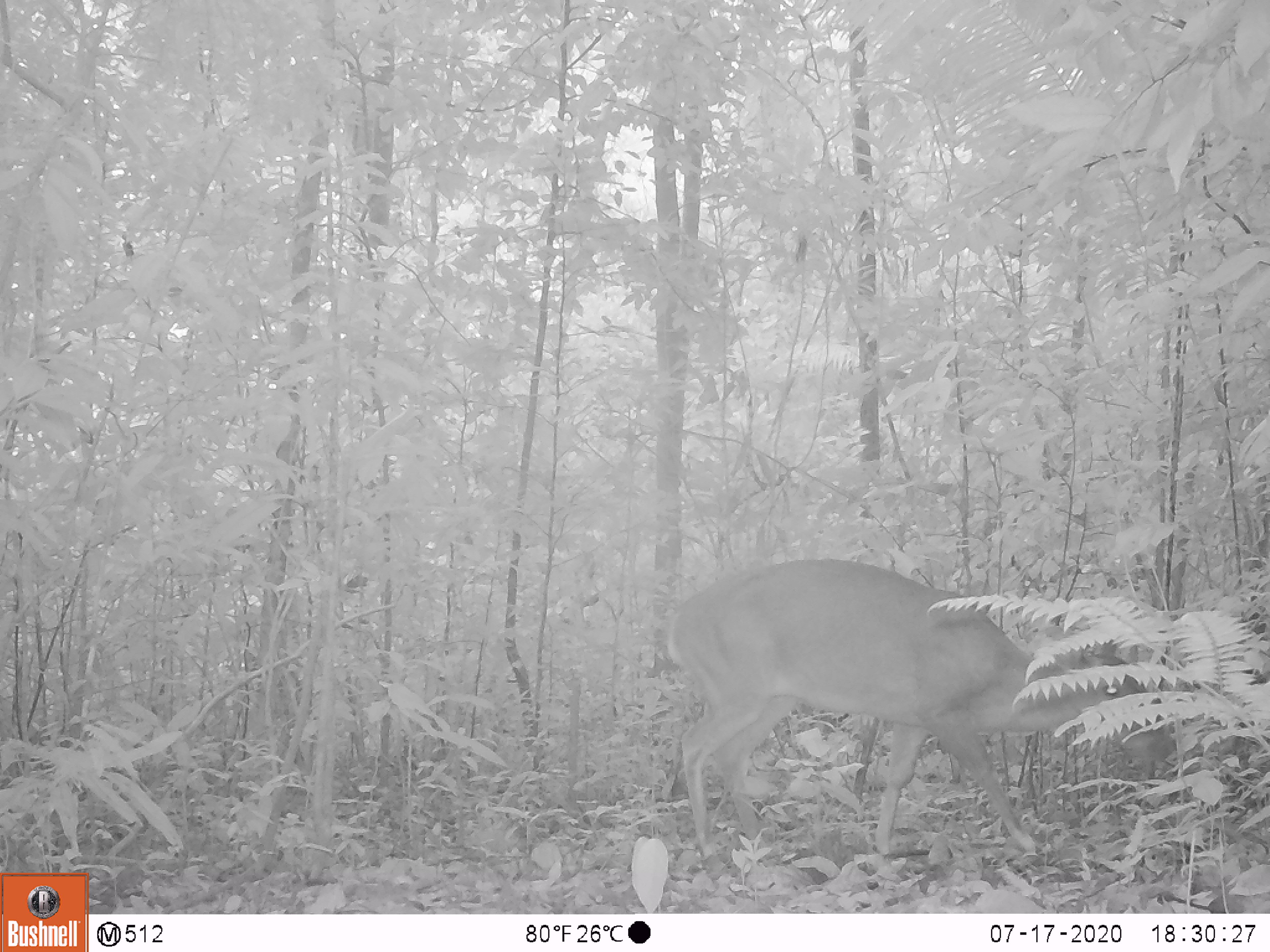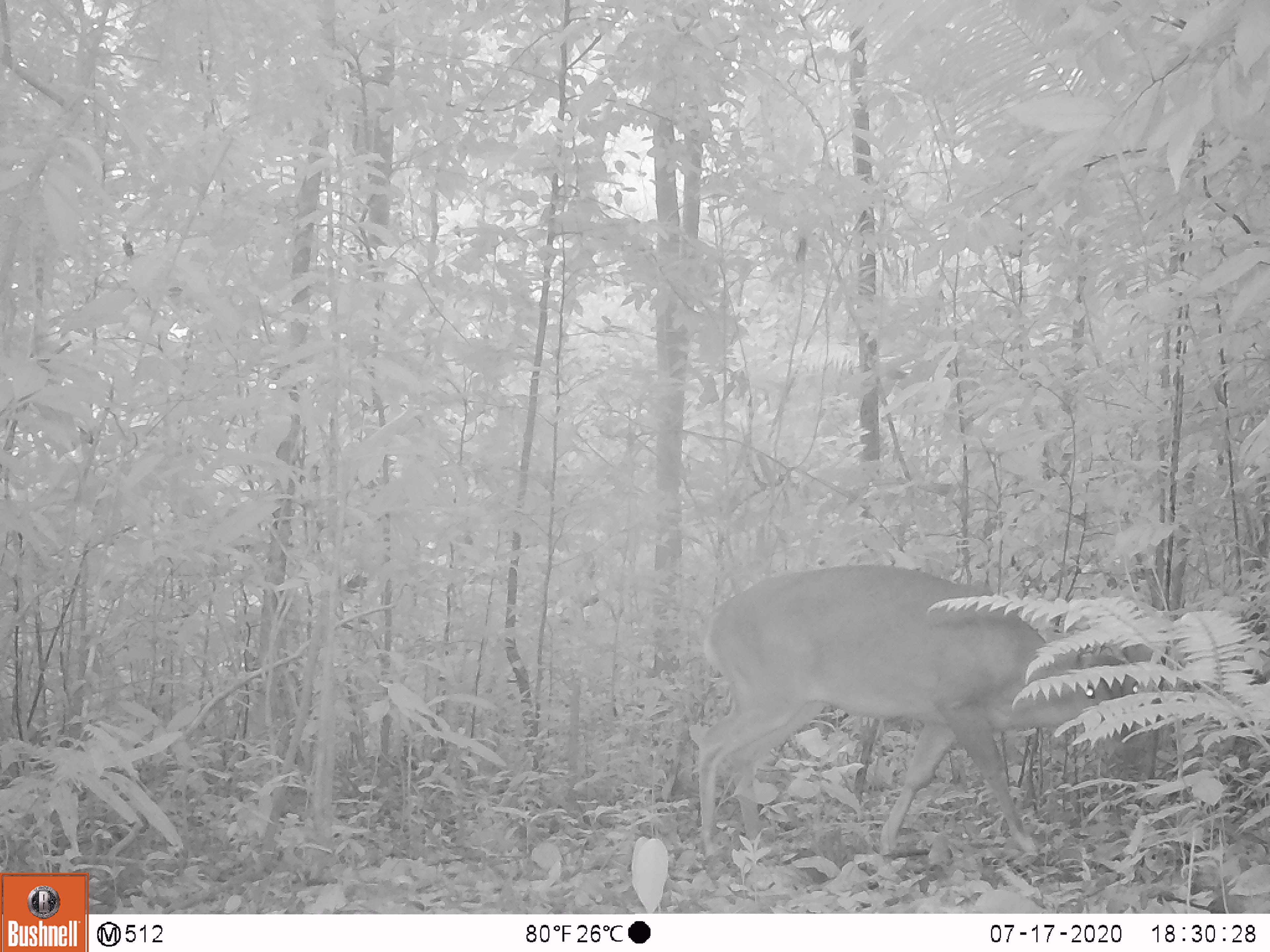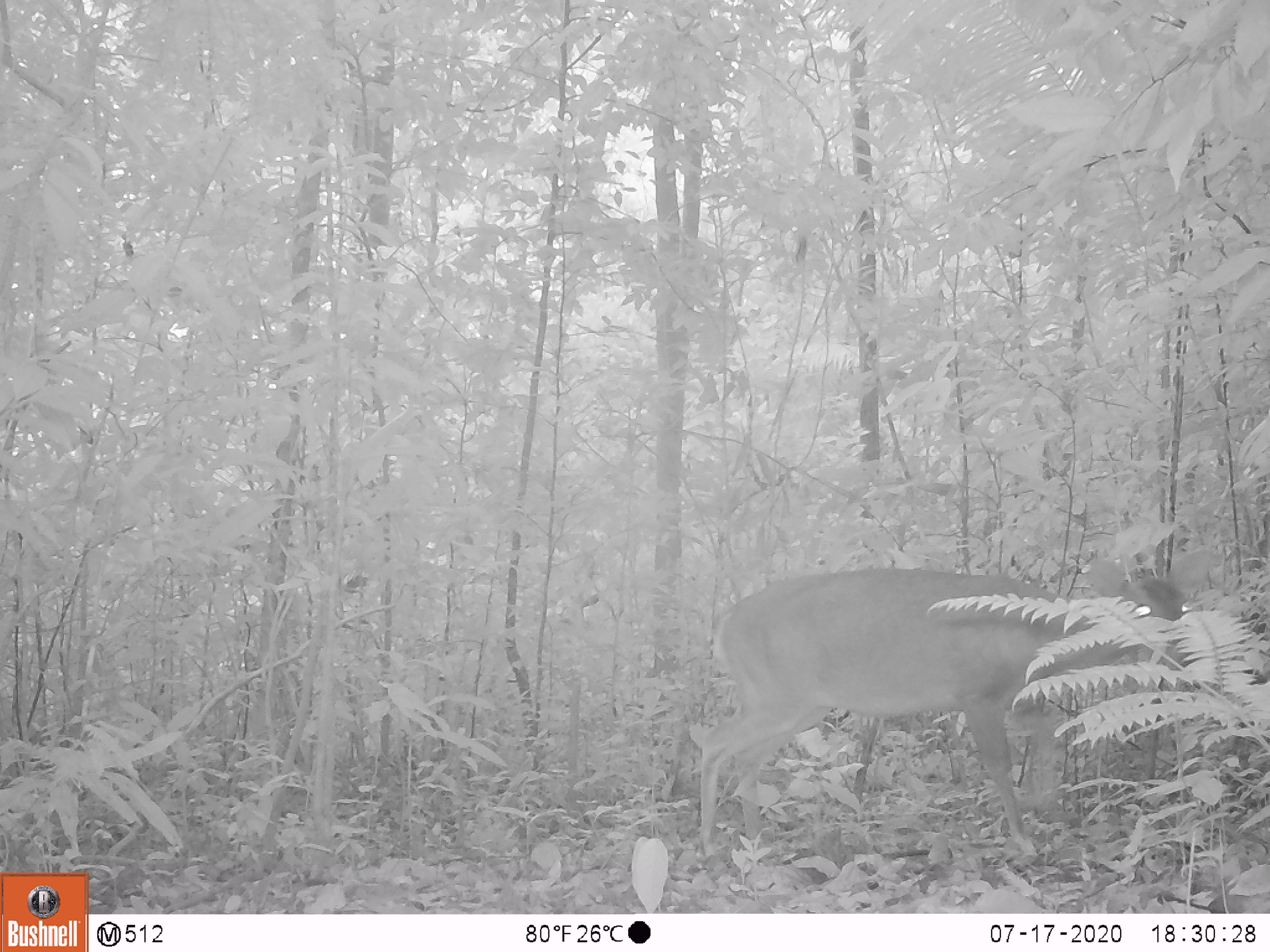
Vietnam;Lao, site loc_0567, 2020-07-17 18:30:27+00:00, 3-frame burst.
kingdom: Animalia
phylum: Chordata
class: Mammalia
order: Artiodactyla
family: Cervidae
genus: Muntiacus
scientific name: Muntiacus vuquangensis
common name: large-antlered muntjac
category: large antlered muntjac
Large antlered muntjac (large-antlered muntjac) (Muntiacus vuquangensis). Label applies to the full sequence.